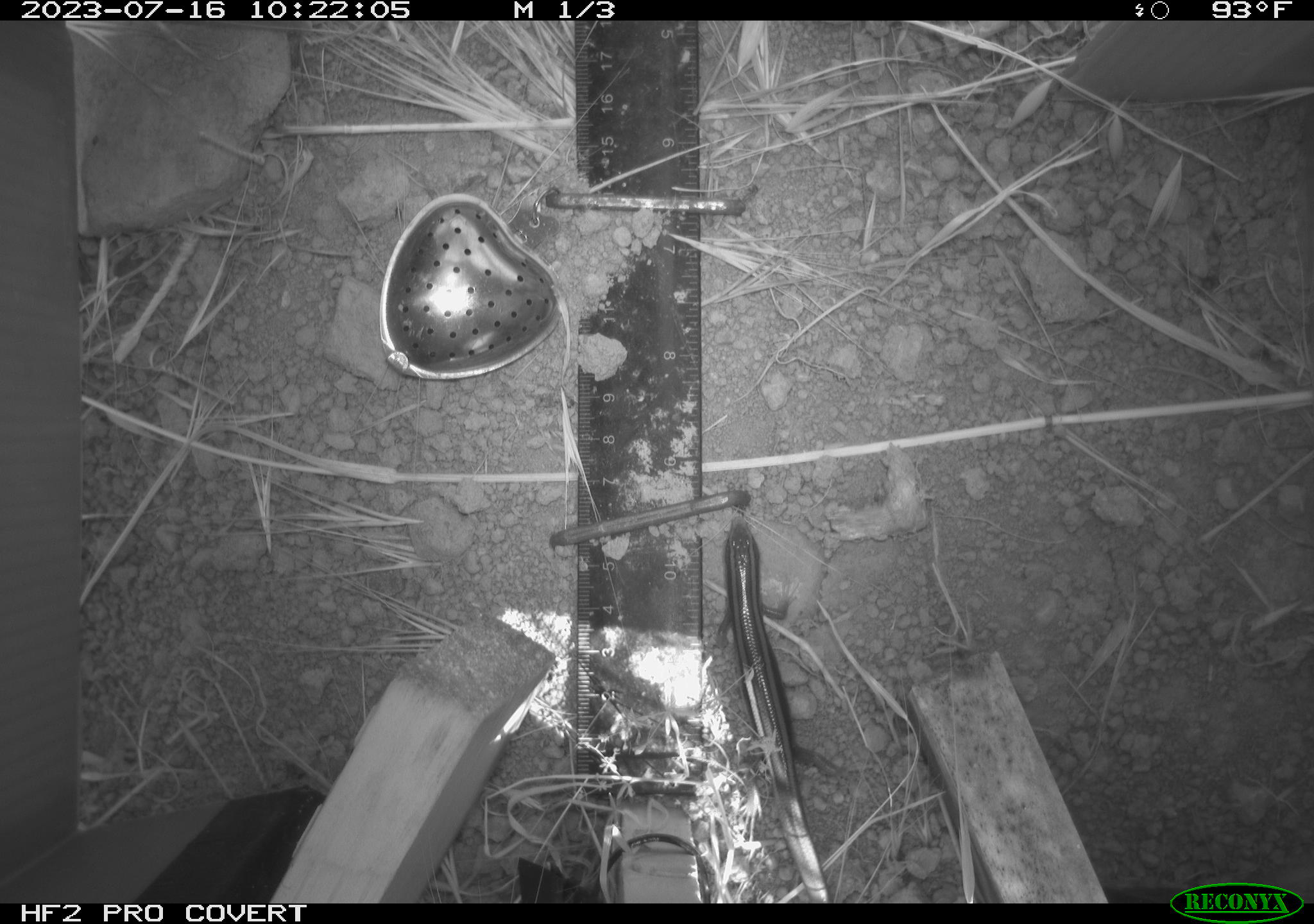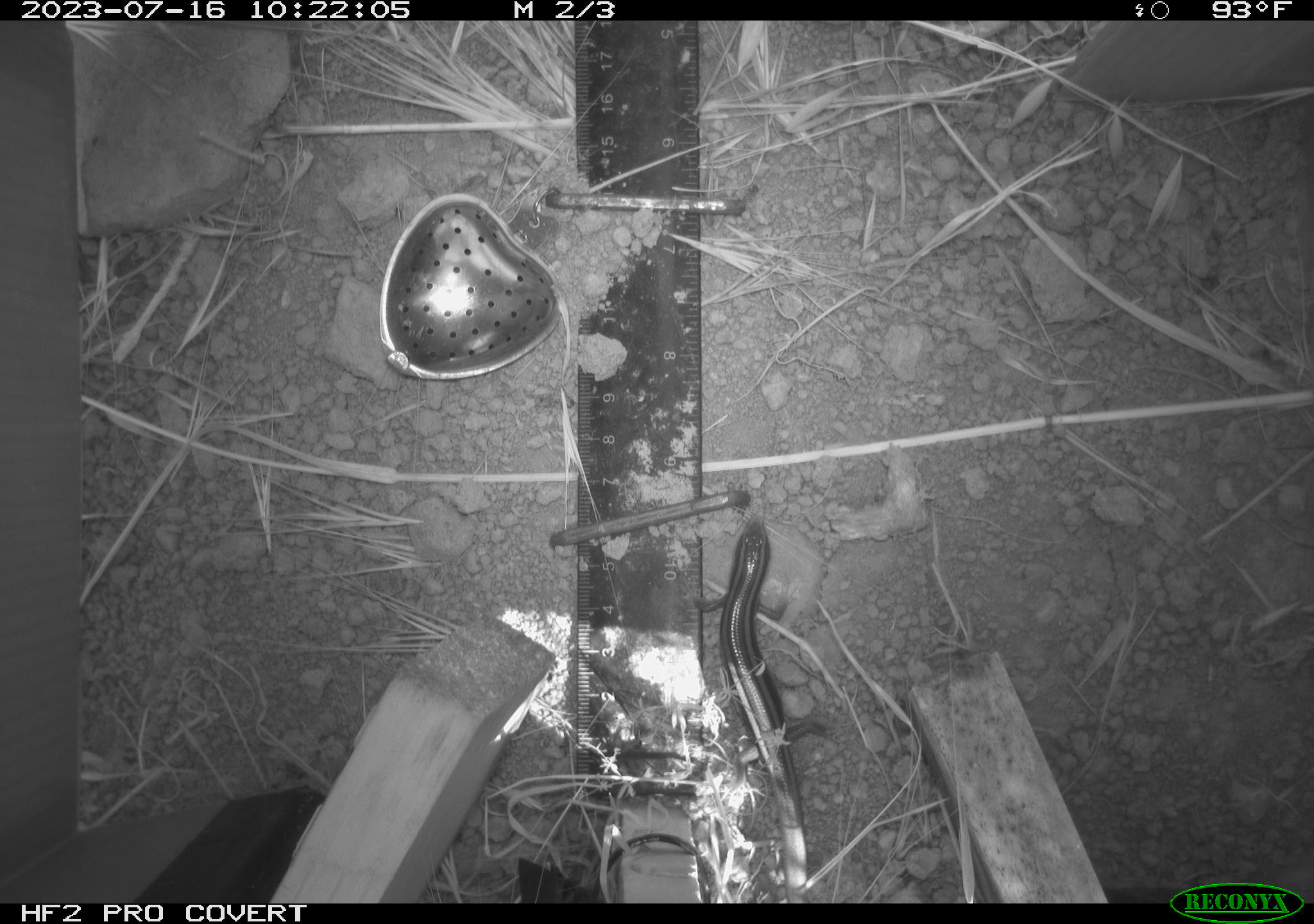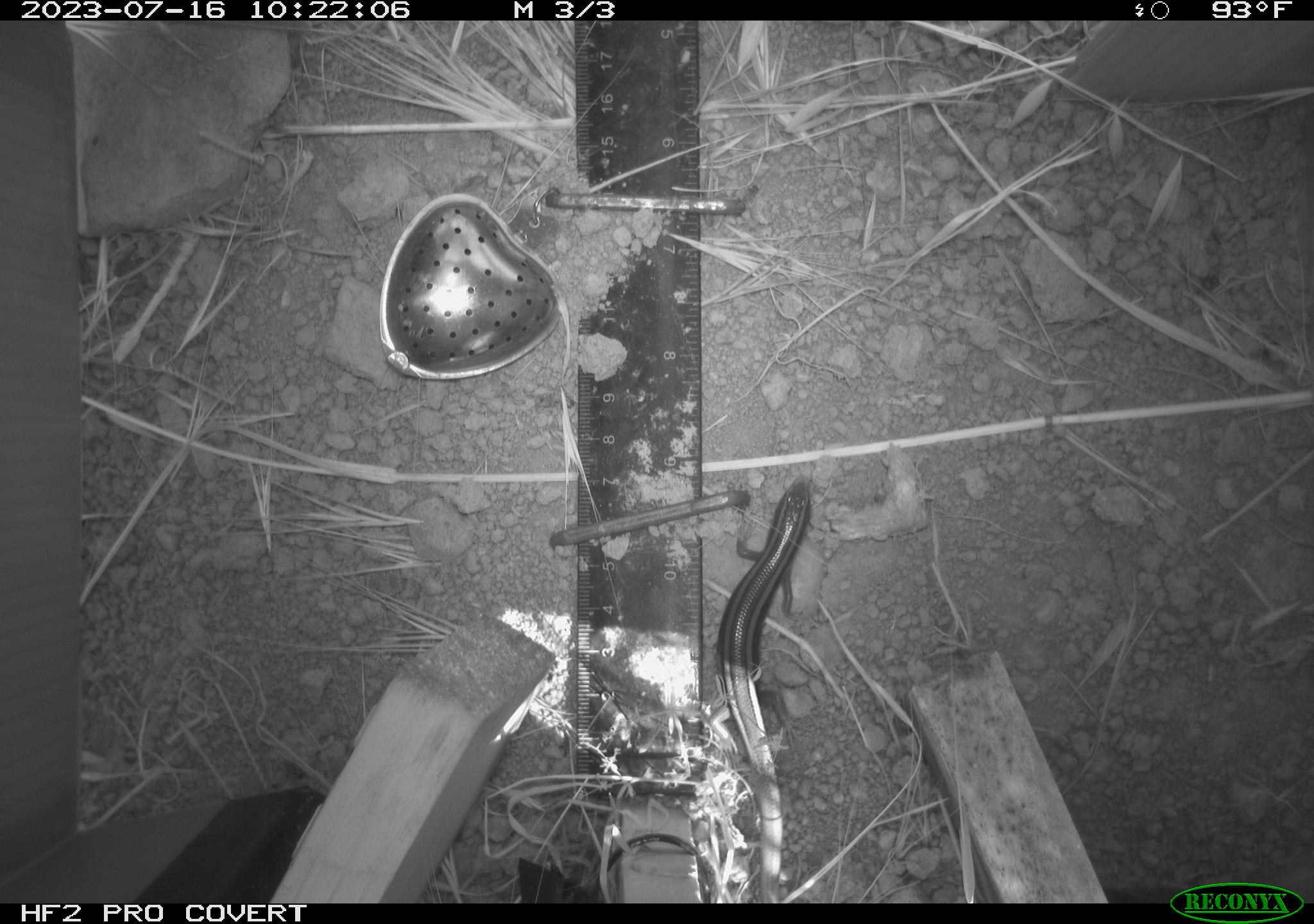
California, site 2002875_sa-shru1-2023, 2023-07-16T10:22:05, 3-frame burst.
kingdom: Animalia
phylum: Chordata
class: Reptilia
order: Squamata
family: Scincidae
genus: Plestiodon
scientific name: Plestiodon skiltonianus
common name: western skink